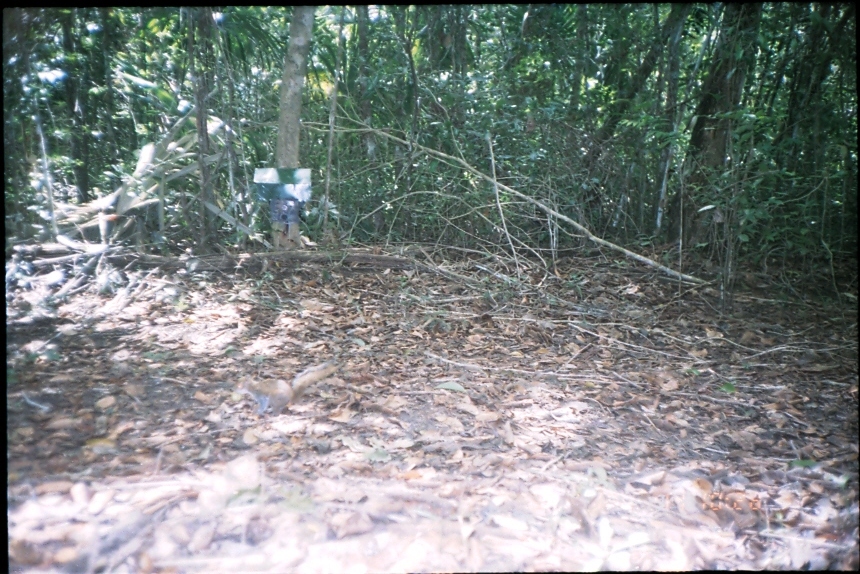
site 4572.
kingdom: Animalia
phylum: Chordata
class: Mammalia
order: Rodentia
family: Sciuridae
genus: Sciurus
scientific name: Sciurus deppei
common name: deppe's squirrel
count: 1